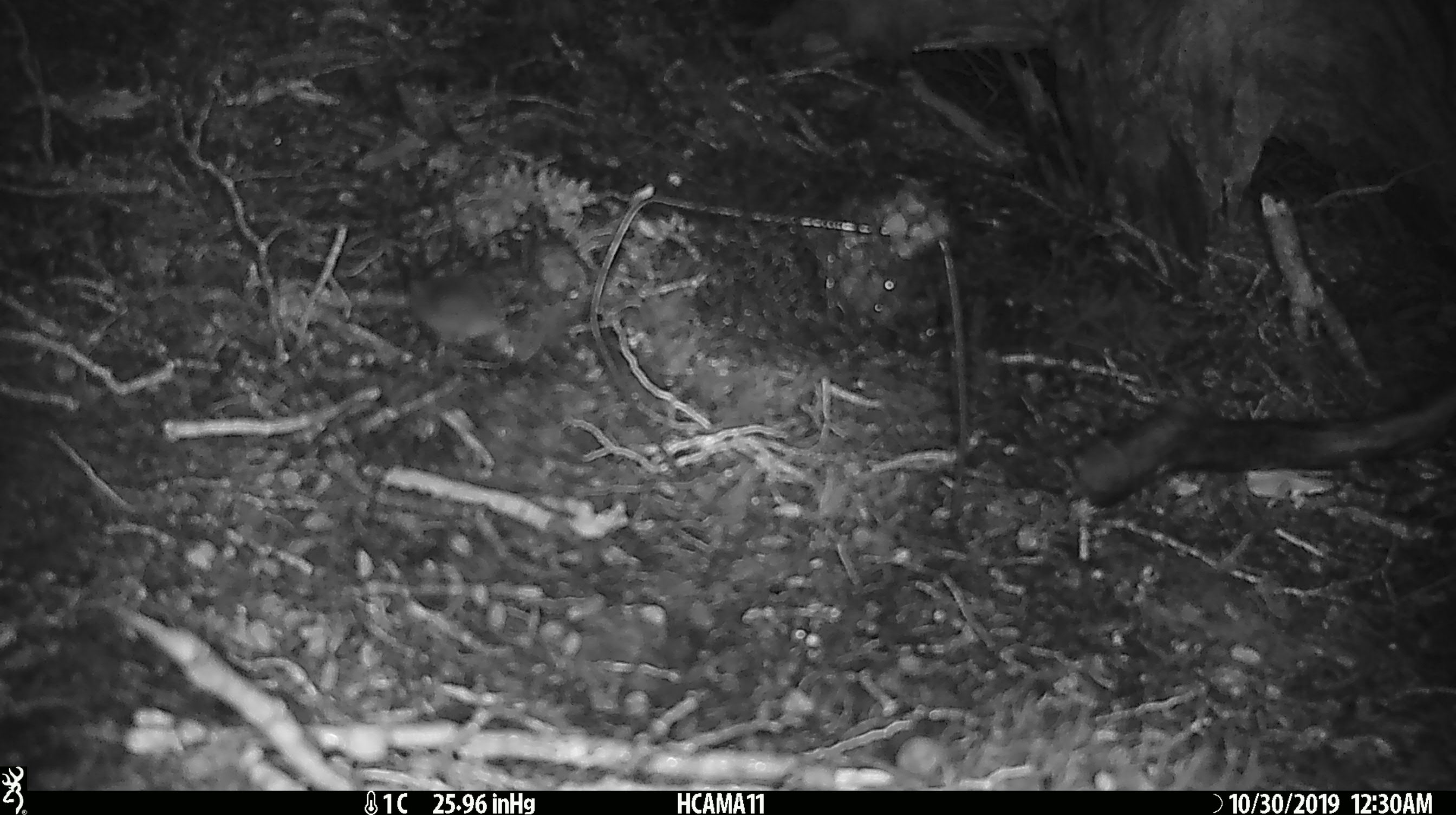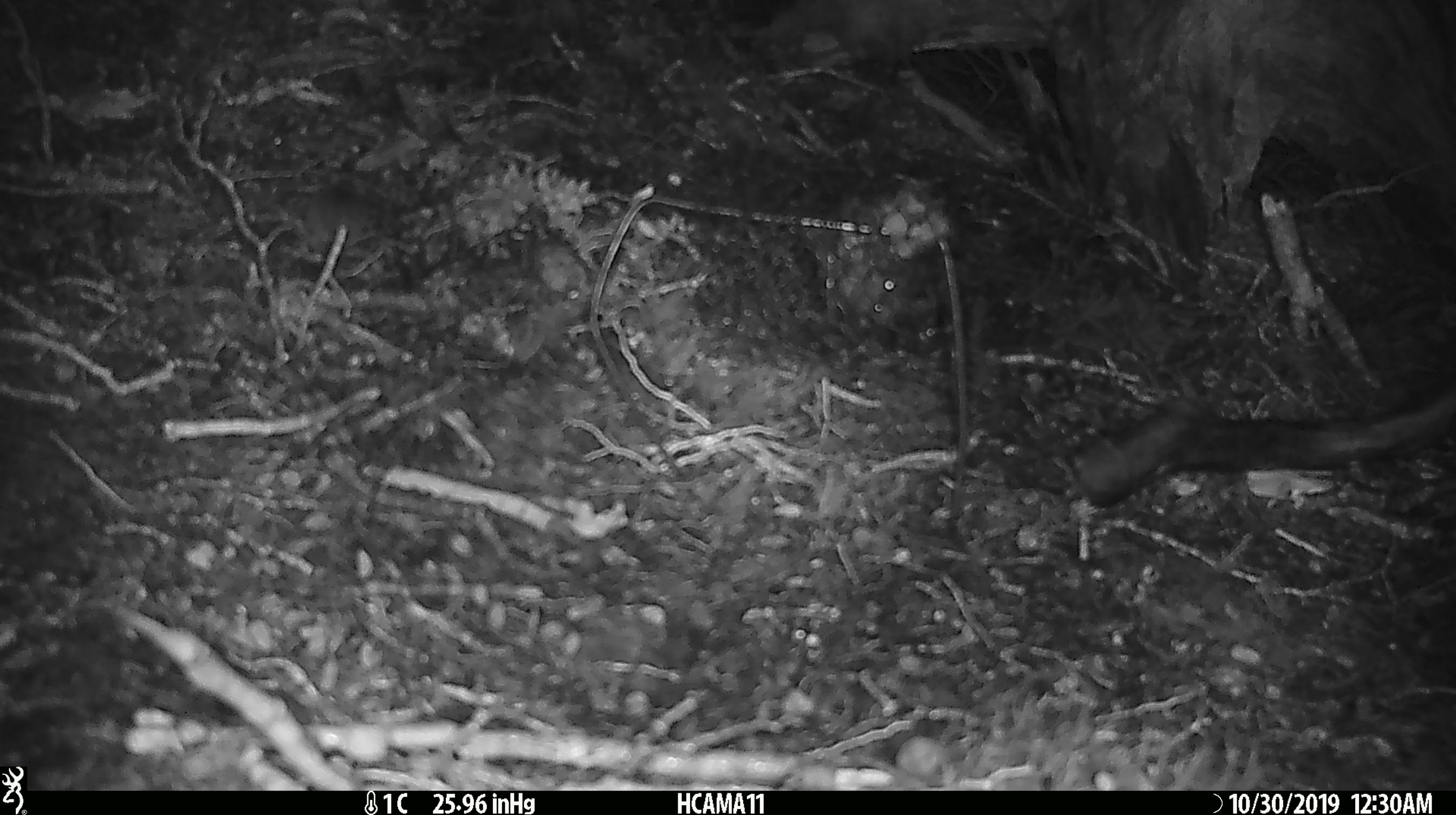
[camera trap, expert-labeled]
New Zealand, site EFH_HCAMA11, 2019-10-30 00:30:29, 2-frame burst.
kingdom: Animalia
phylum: Chordata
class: Mammalia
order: Rodentia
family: Muridae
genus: Mus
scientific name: Mus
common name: mouse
Mouse (Mus).